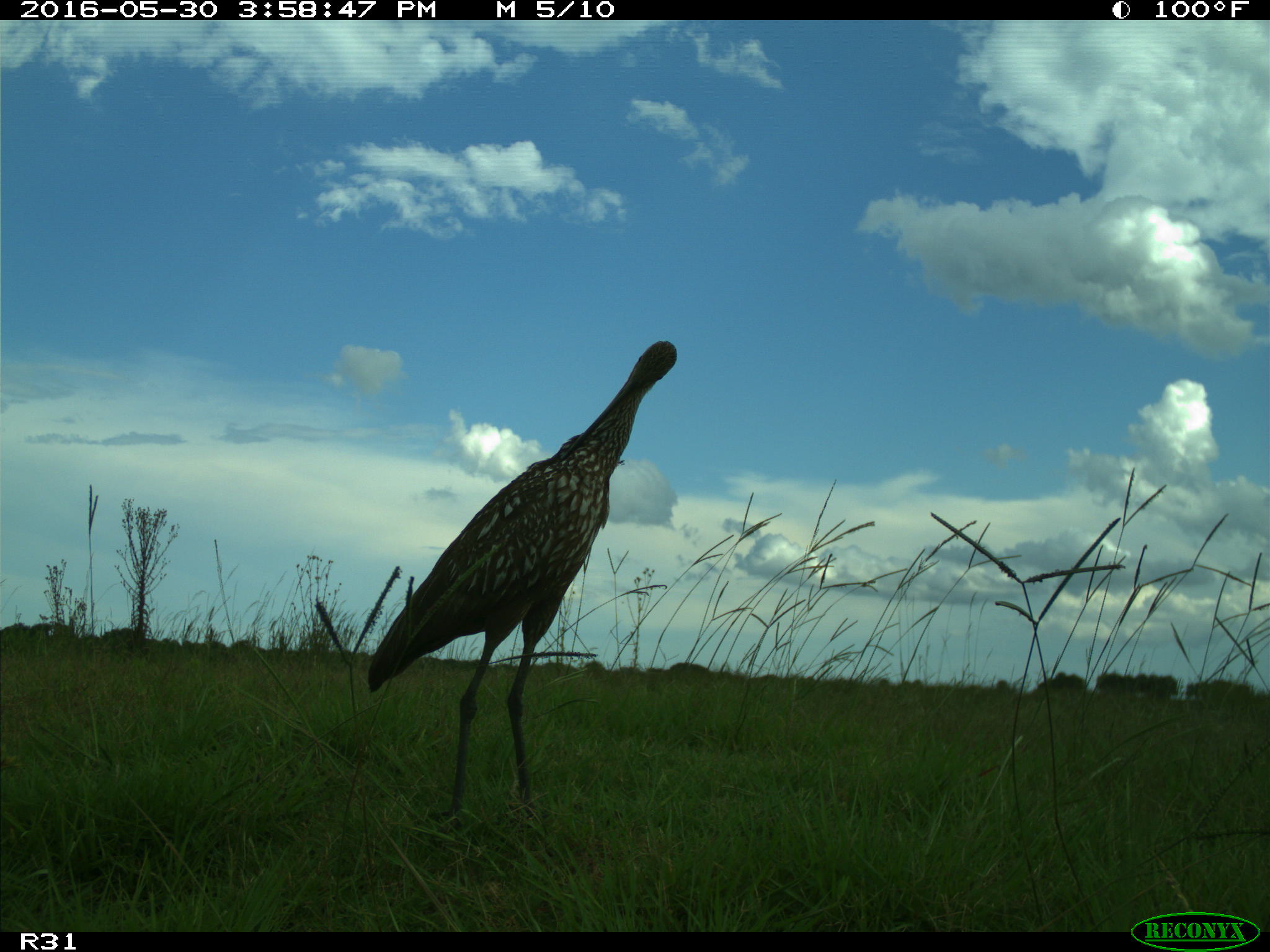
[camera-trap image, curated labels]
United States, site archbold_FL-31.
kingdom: Animalia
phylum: Chordata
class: Aves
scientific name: Aves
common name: birds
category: unidentified bird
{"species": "unidentified bird (birds) (Aves)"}